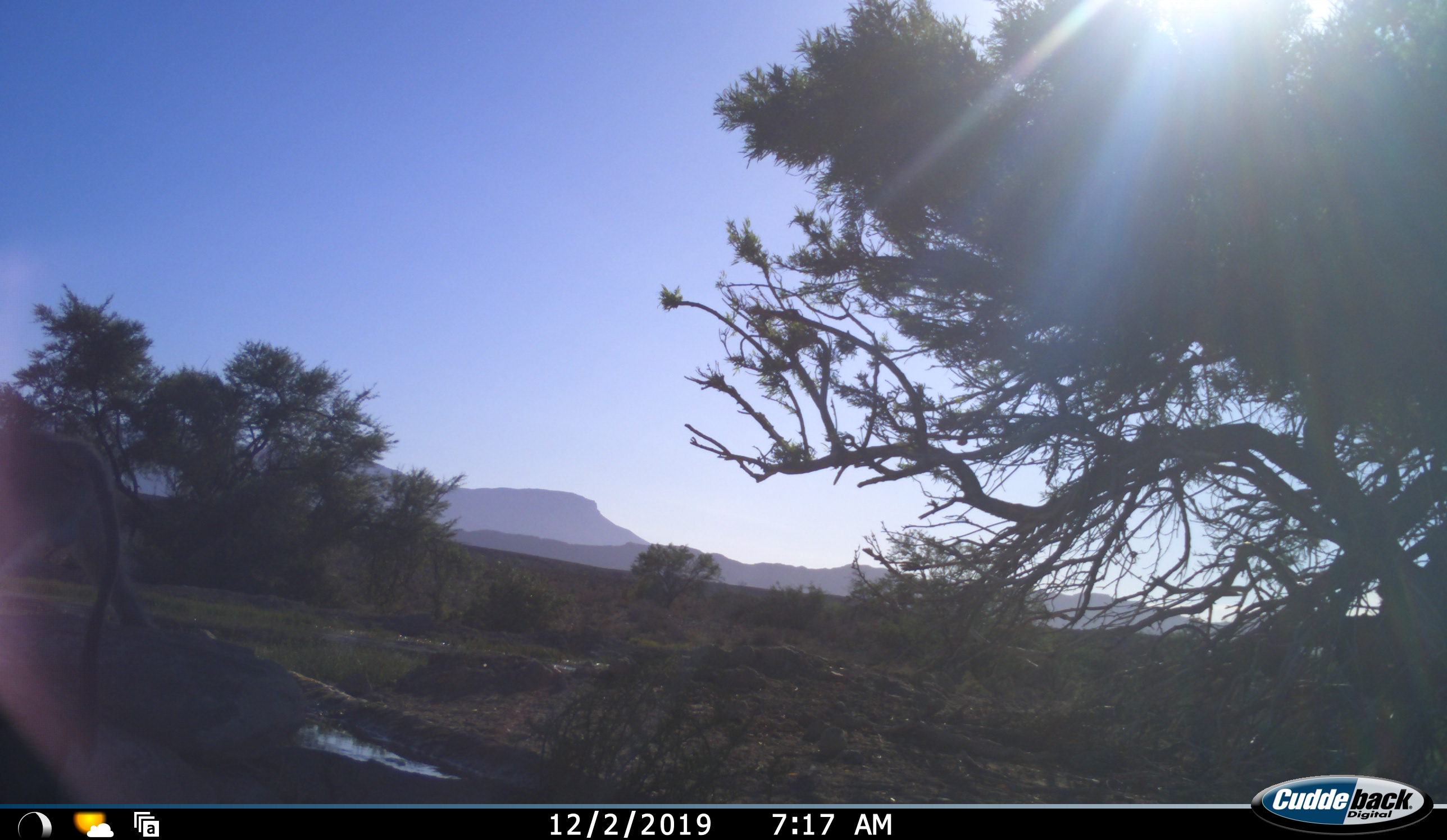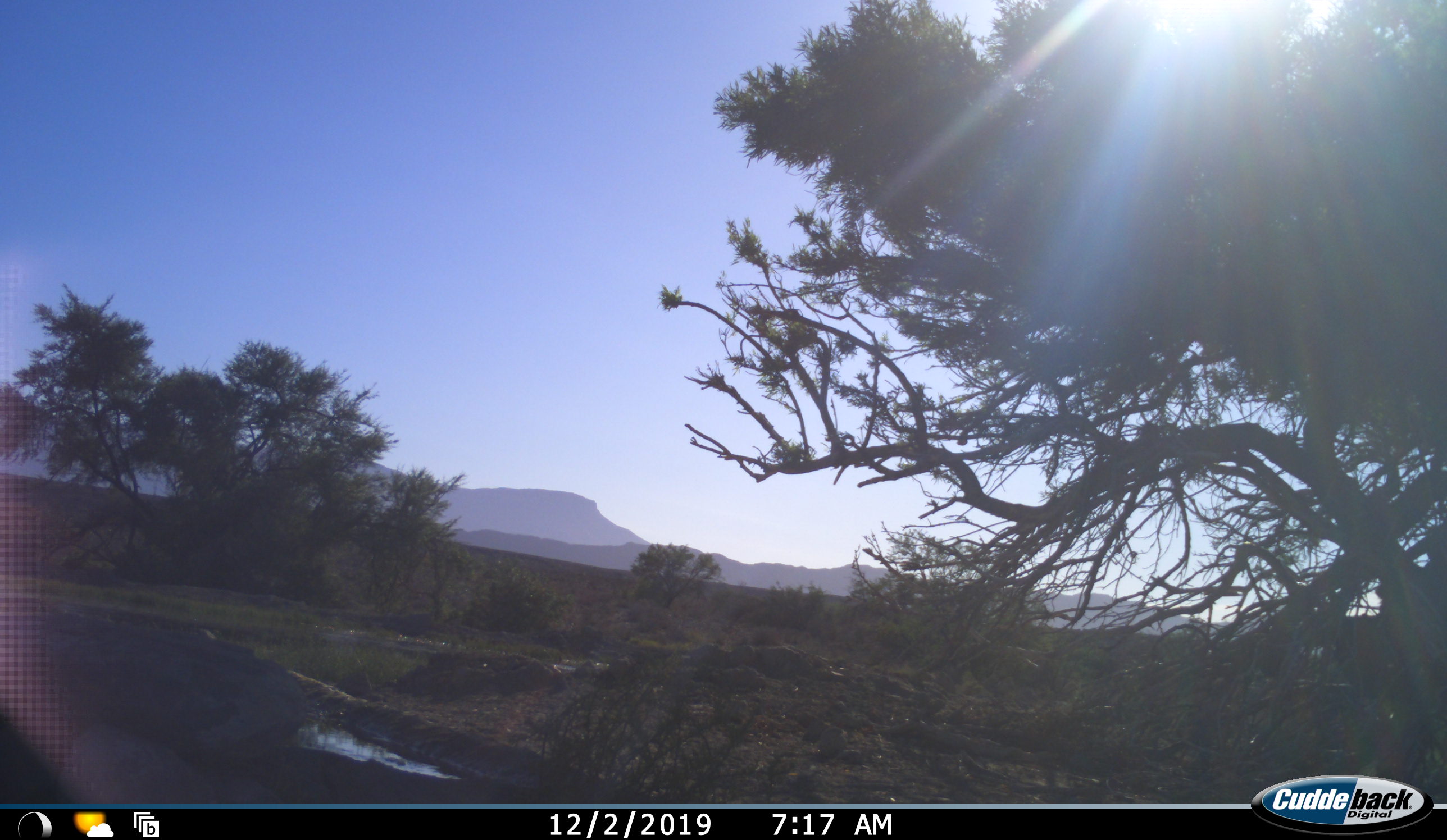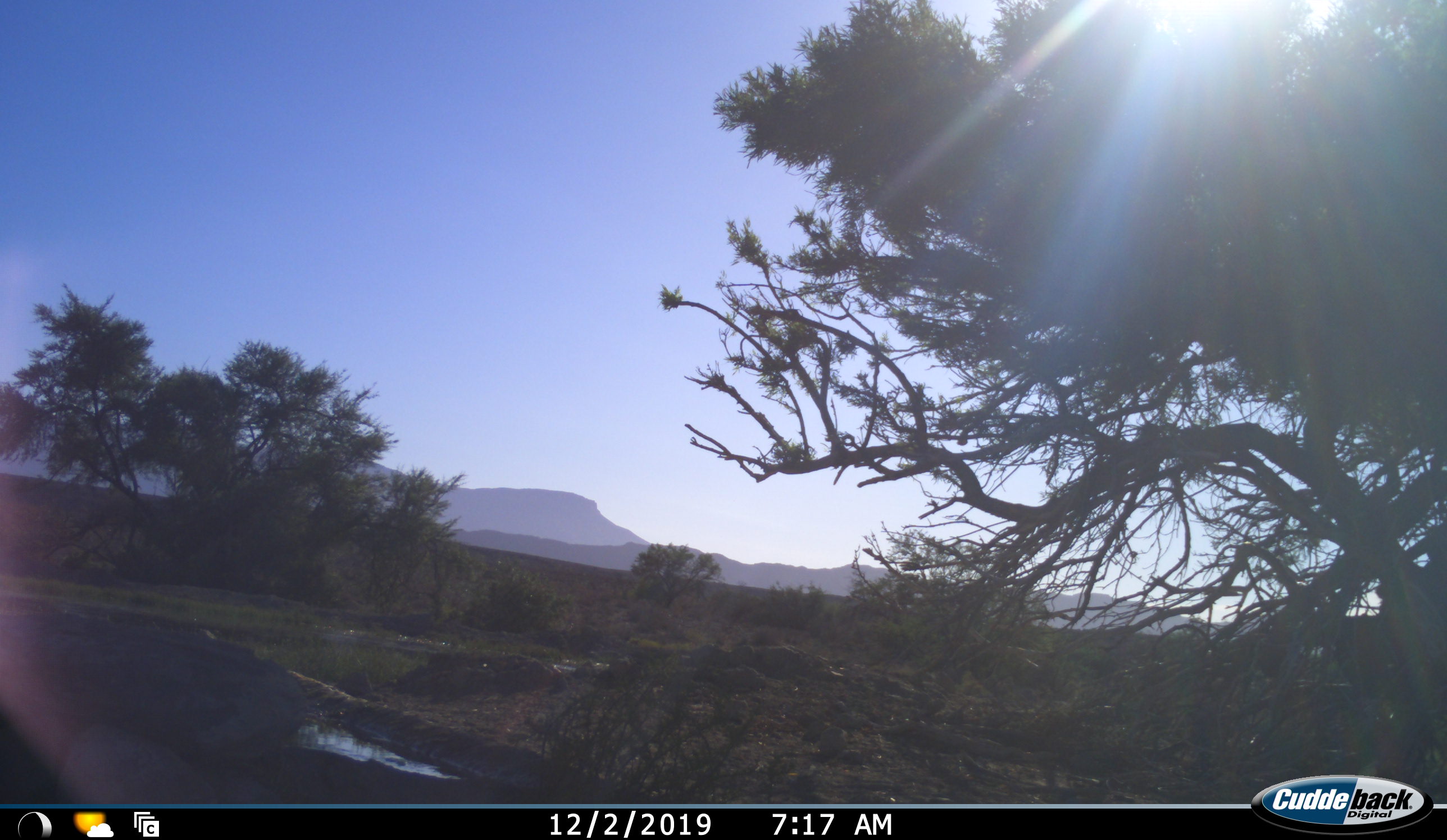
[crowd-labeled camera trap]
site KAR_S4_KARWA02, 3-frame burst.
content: unidentified animal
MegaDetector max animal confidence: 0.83